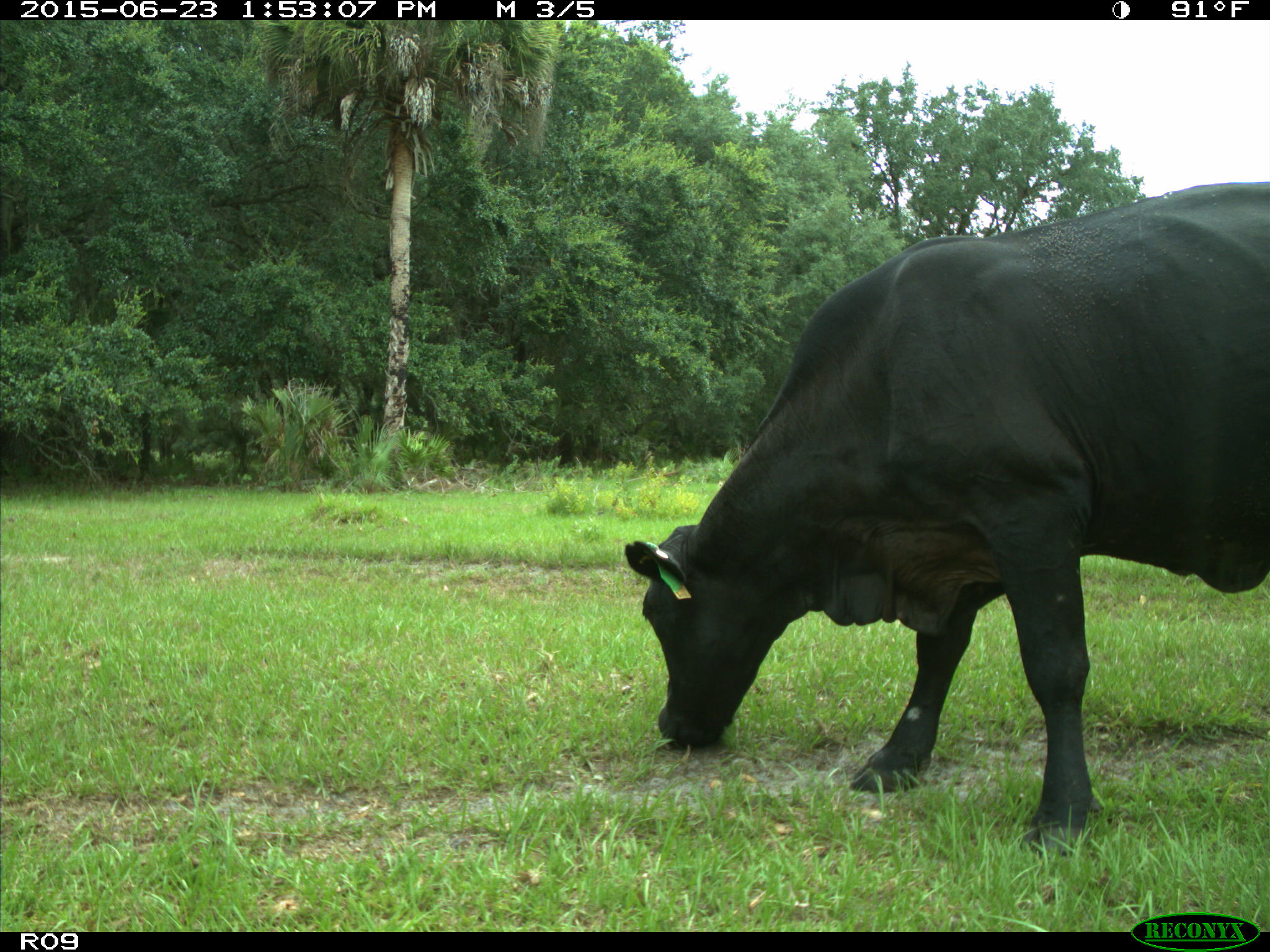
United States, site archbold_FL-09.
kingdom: Animalia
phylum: Chordata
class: Mammalia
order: Artiodactyla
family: Bovidae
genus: Bos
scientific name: Bos taurus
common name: domestic cow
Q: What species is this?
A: Bos taurus (domestic cow).